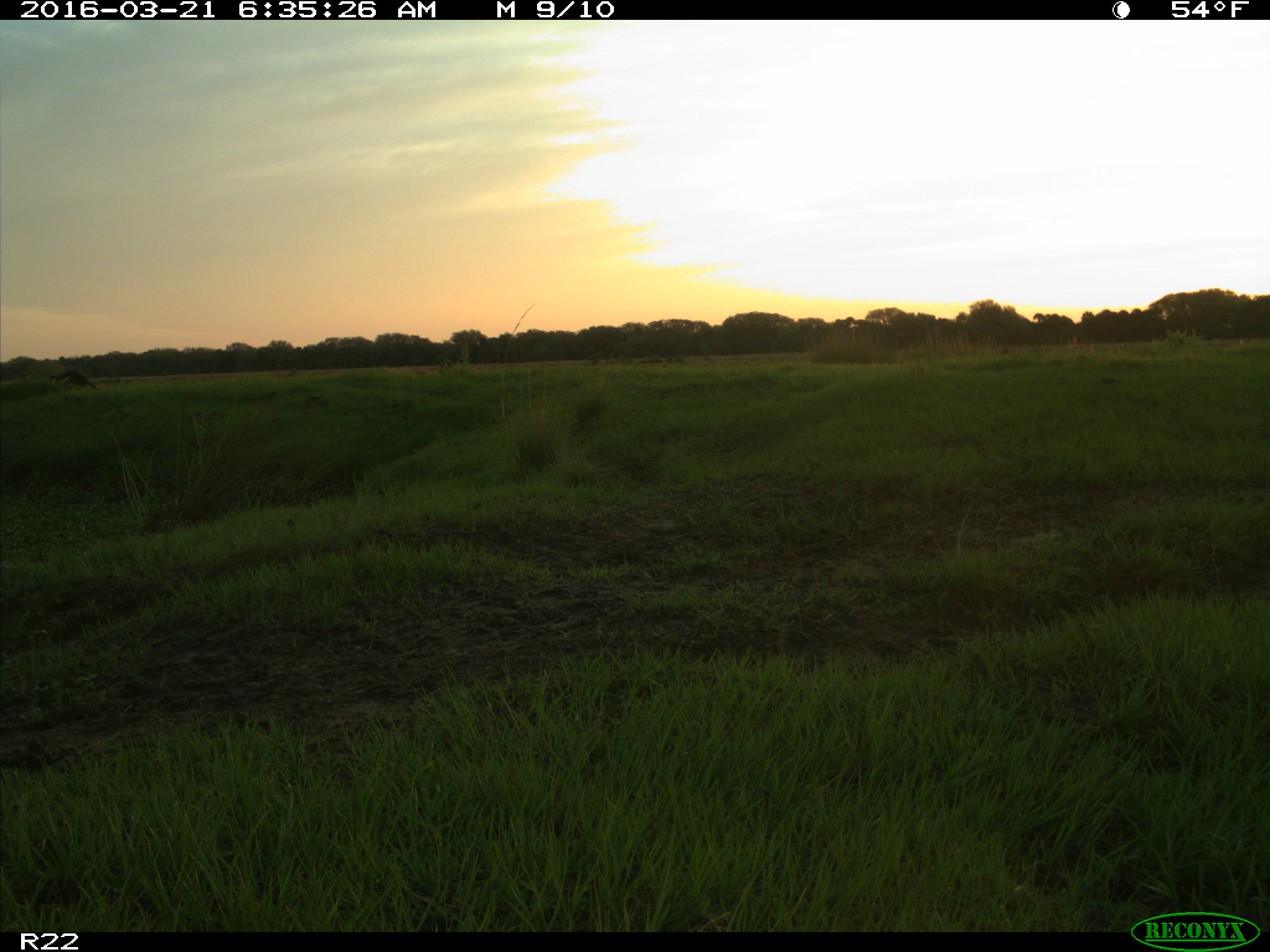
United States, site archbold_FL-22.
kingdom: Animalia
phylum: Chordata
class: Mammalia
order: Carnivora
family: Mustelidae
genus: Lontra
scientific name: Lontra canadensis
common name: north american river otter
Lontra canadensis (north american river otter).